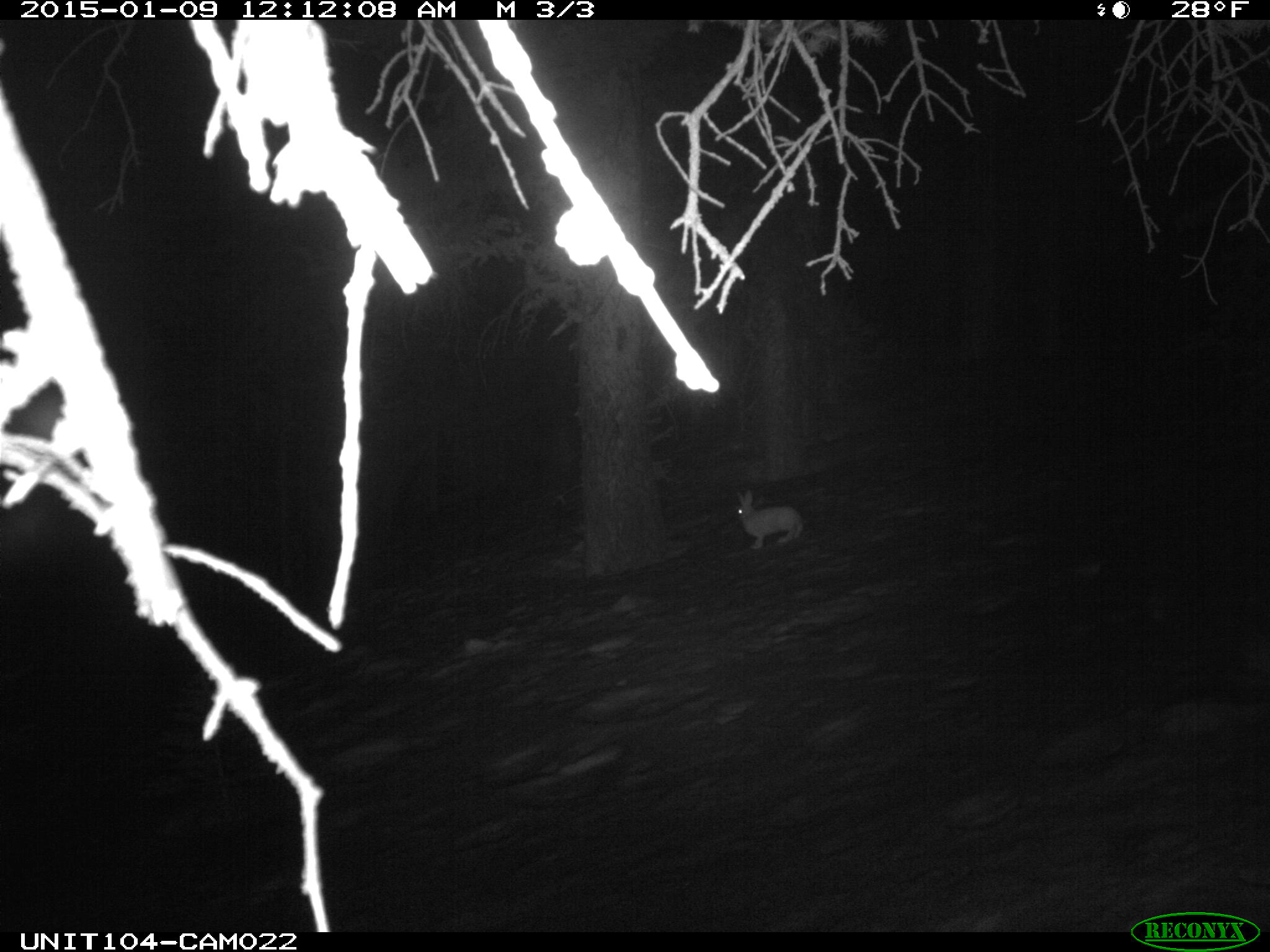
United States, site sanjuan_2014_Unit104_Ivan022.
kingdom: Animalia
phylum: Chordata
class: Mammalia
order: Lagomorpha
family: Leporidae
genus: Lepus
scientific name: Lepus americanus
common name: snowshoe hare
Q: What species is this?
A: Lepus americanus (snowshoe hare).